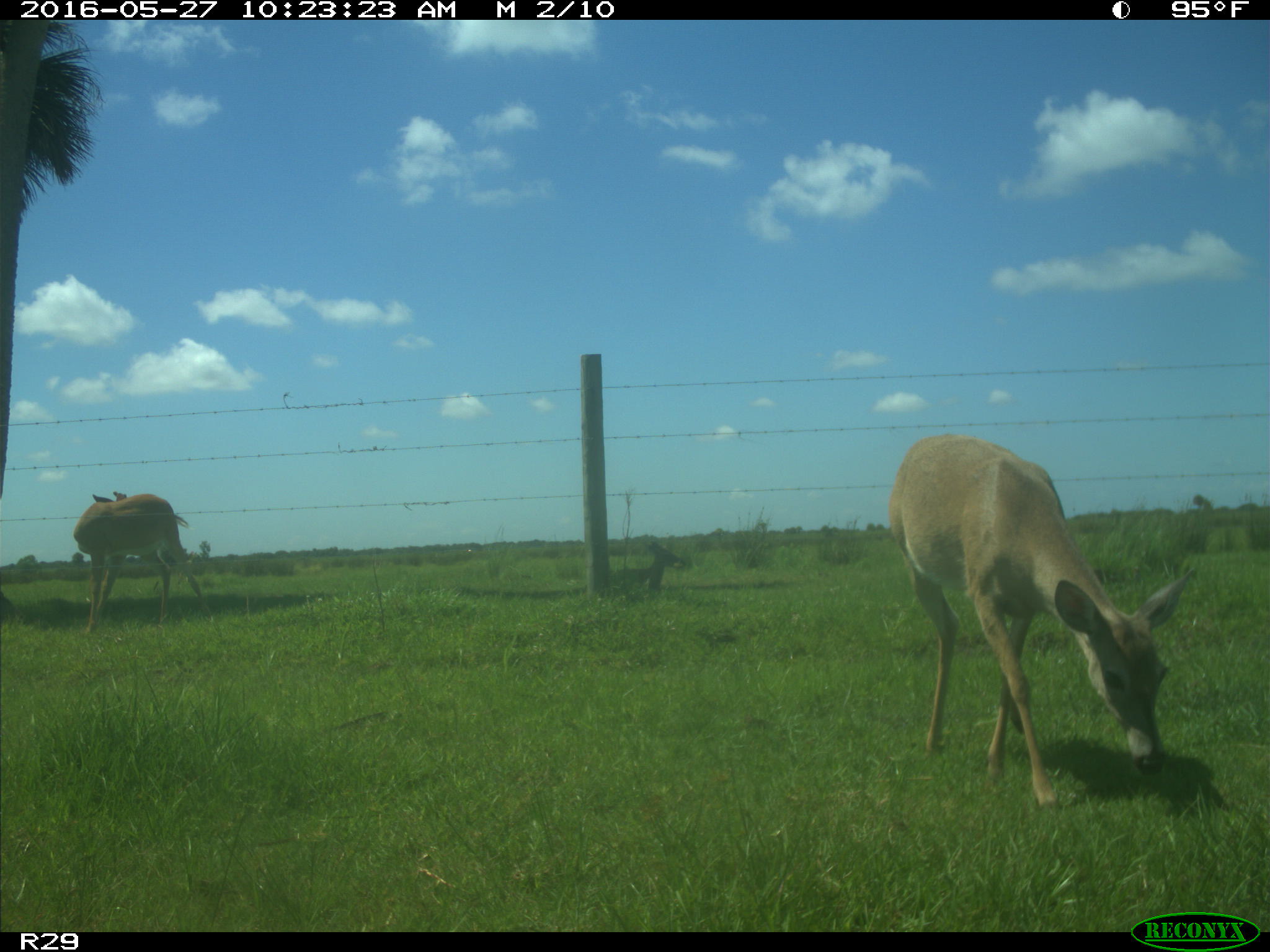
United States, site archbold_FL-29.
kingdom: Animalia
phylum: Chordata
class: Mammalia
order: Artiodactyla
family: Cervidae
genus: Odocoileus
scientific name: Odocoileus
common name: deer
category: unidentified deer